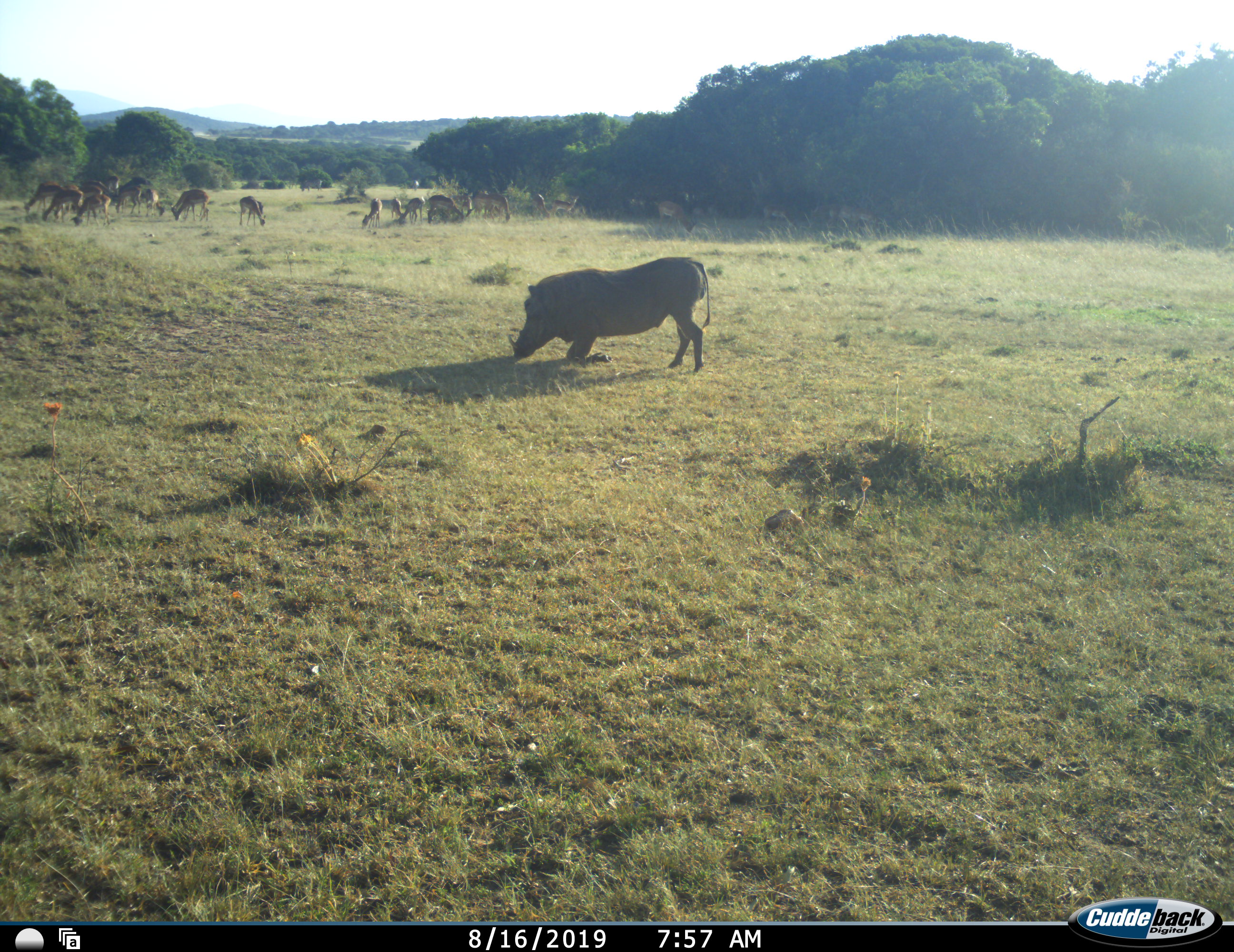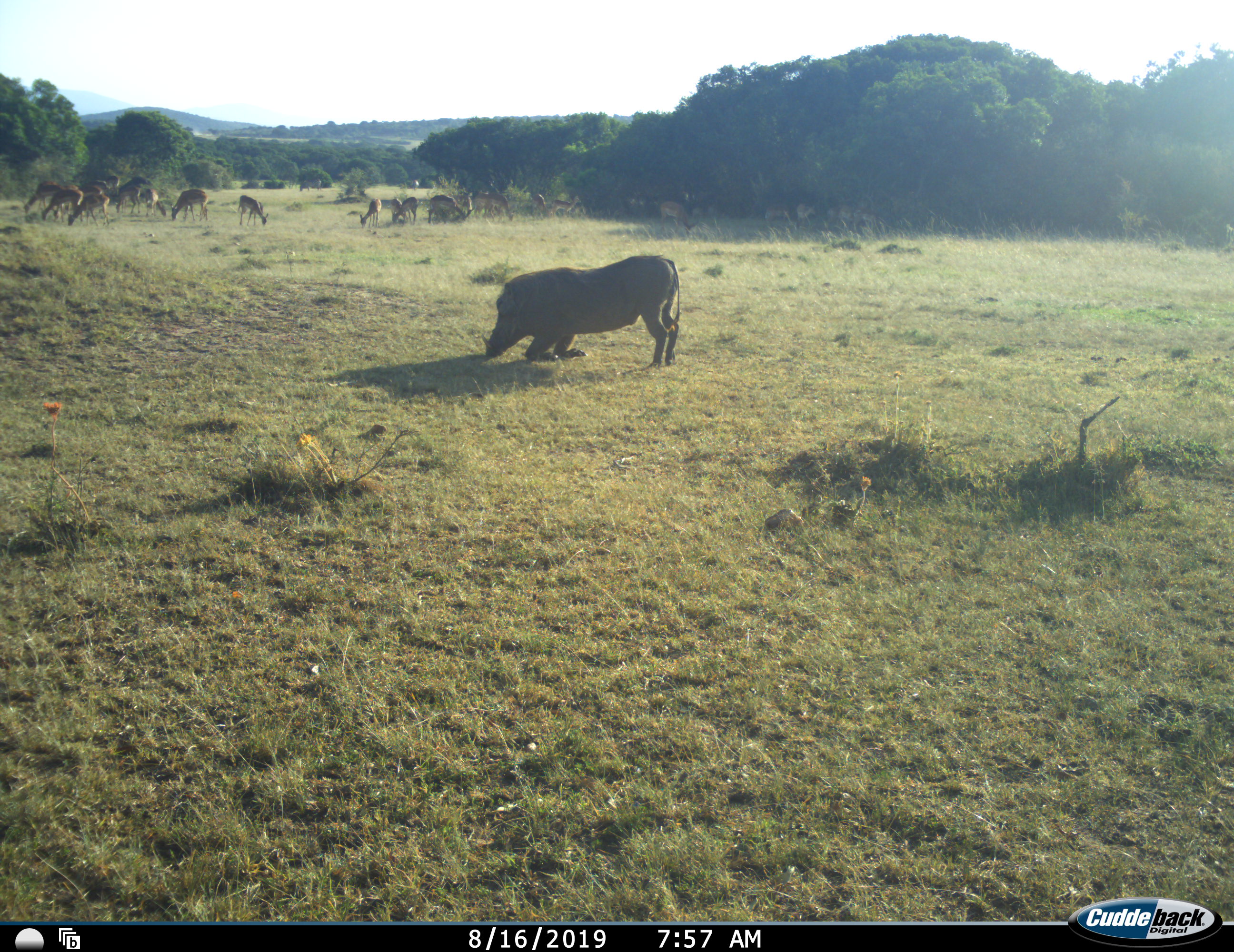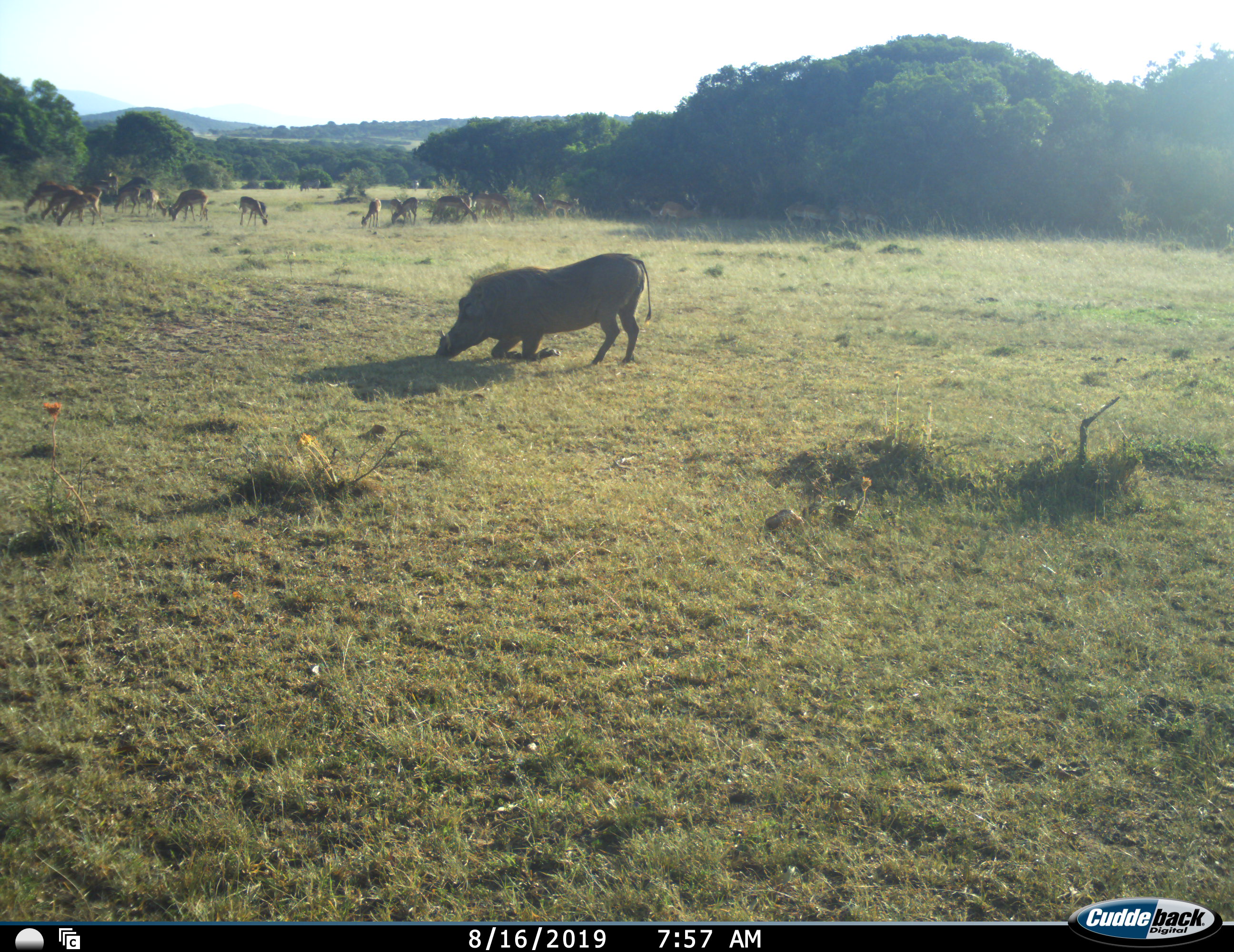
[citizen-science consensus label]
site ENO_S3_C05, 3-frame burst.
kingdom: Animalia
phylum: Chordata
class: Mammalia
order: Artiodactyla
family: Bovidae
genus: Aepyceros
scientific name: Aepyceros melampus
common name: impala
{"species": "impala (Aepyceros melampus)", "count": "11-50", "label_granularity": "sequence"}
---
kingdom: Animalia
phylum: Chordata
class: Mammalia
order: Artiodactyla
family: Suidae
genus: Phacochoerus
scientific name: Phacochoerus africanus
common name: warthog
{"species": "warthog (Phacochoerus africanus)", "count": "1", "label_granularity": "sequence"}